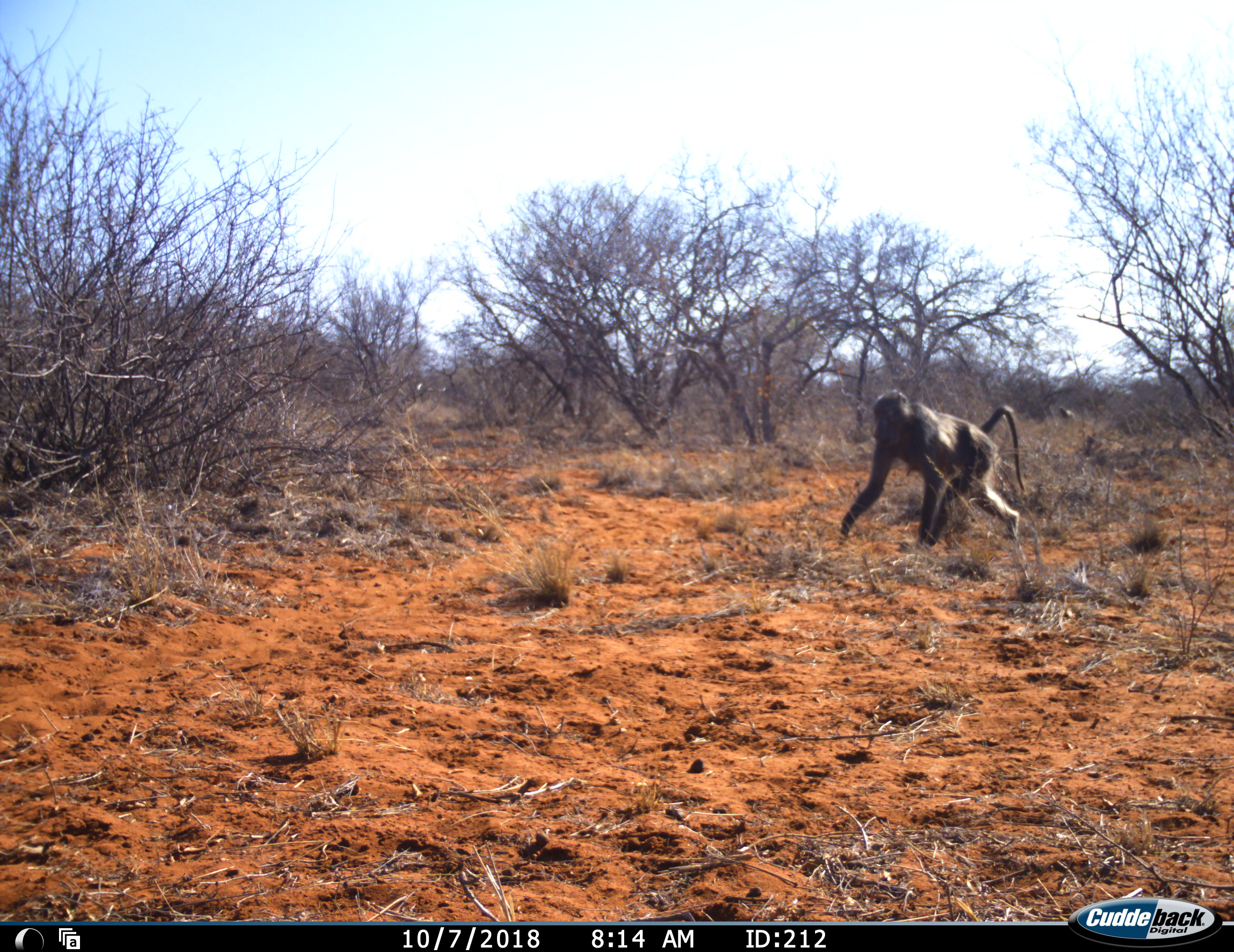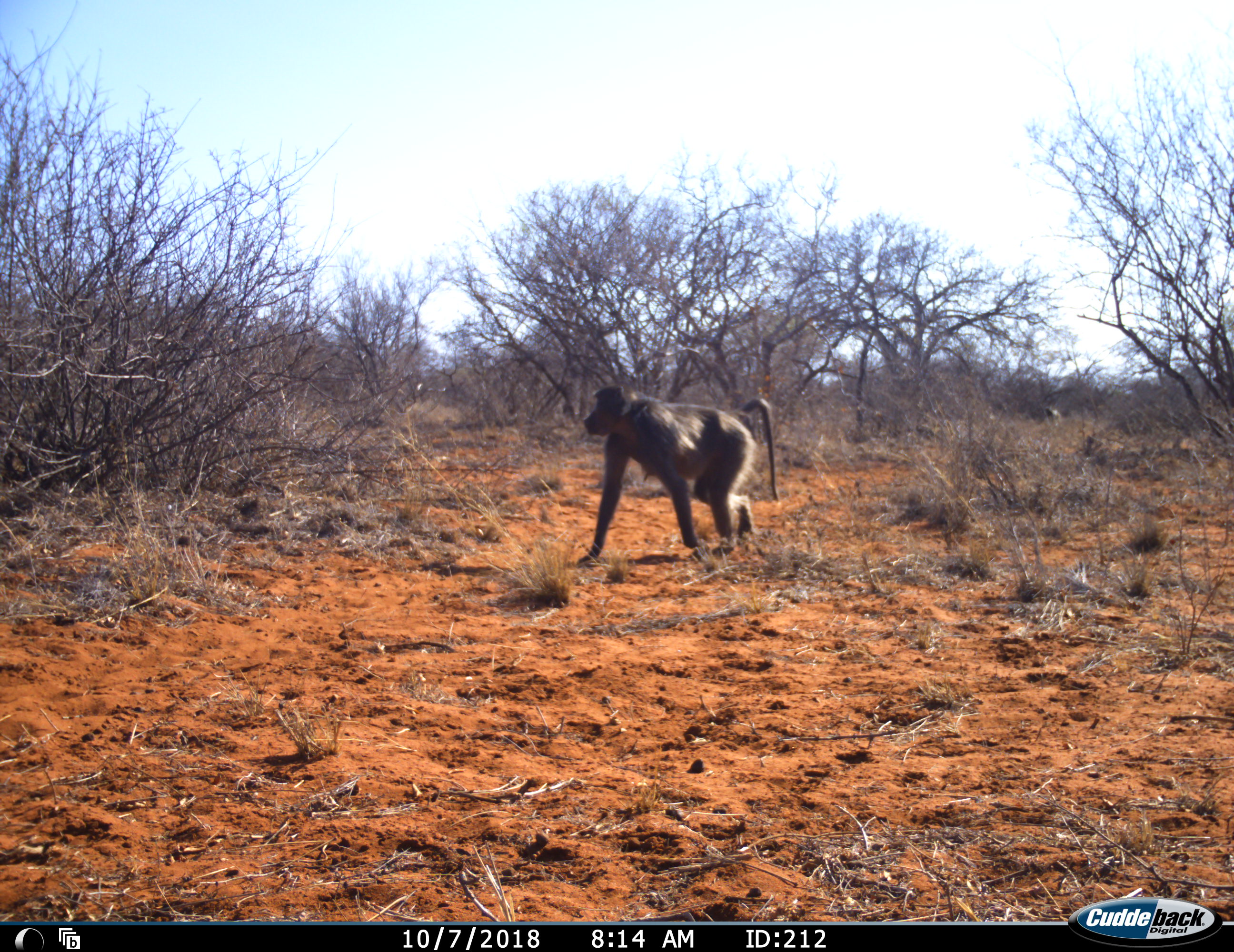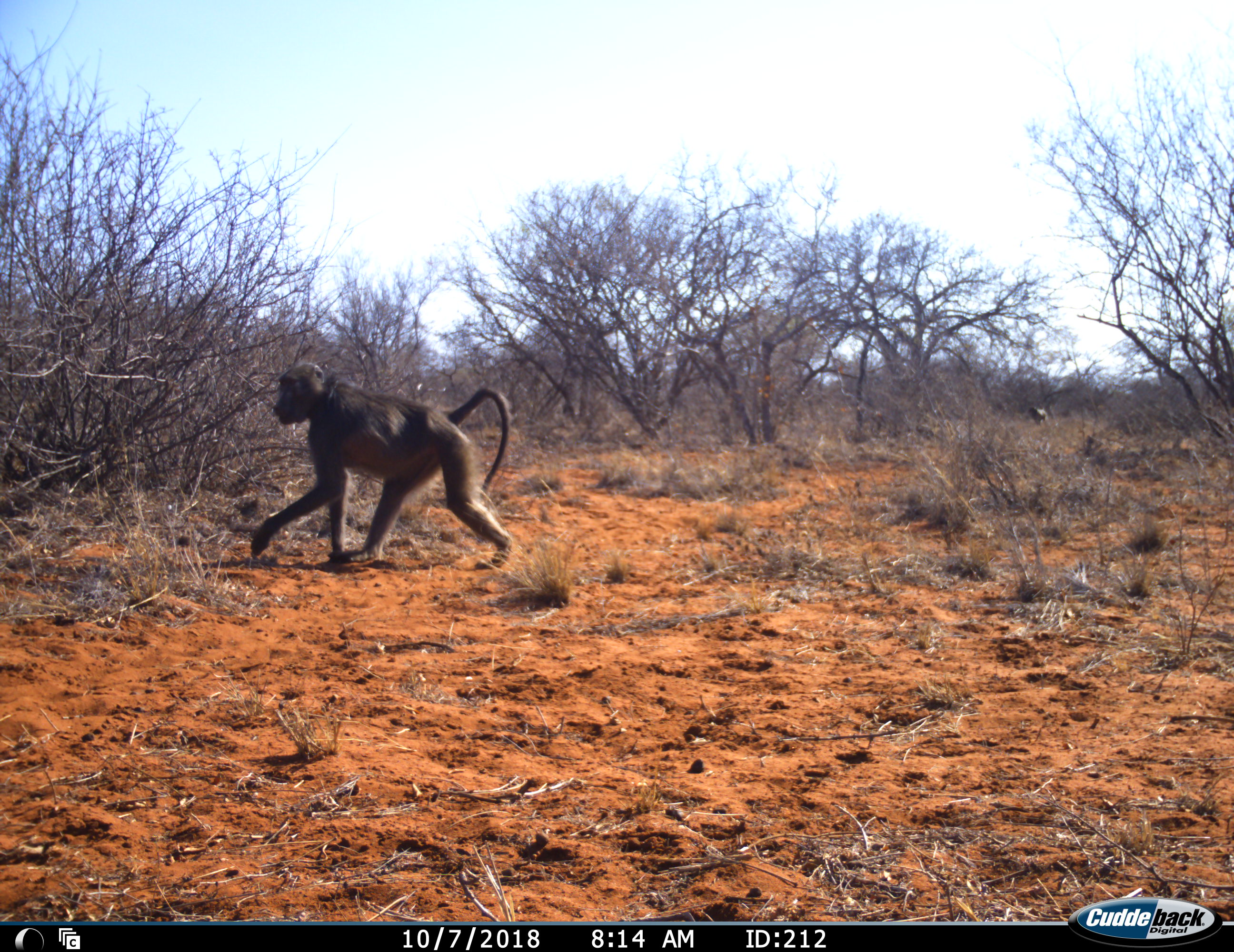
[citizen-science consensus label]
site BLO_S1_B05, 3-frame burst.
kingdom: Animalia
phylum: Chordata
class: Mammalia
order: Primates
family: Cercopithecidae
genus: Papio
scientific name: Papio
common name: baboon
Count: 2.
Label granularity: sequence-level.